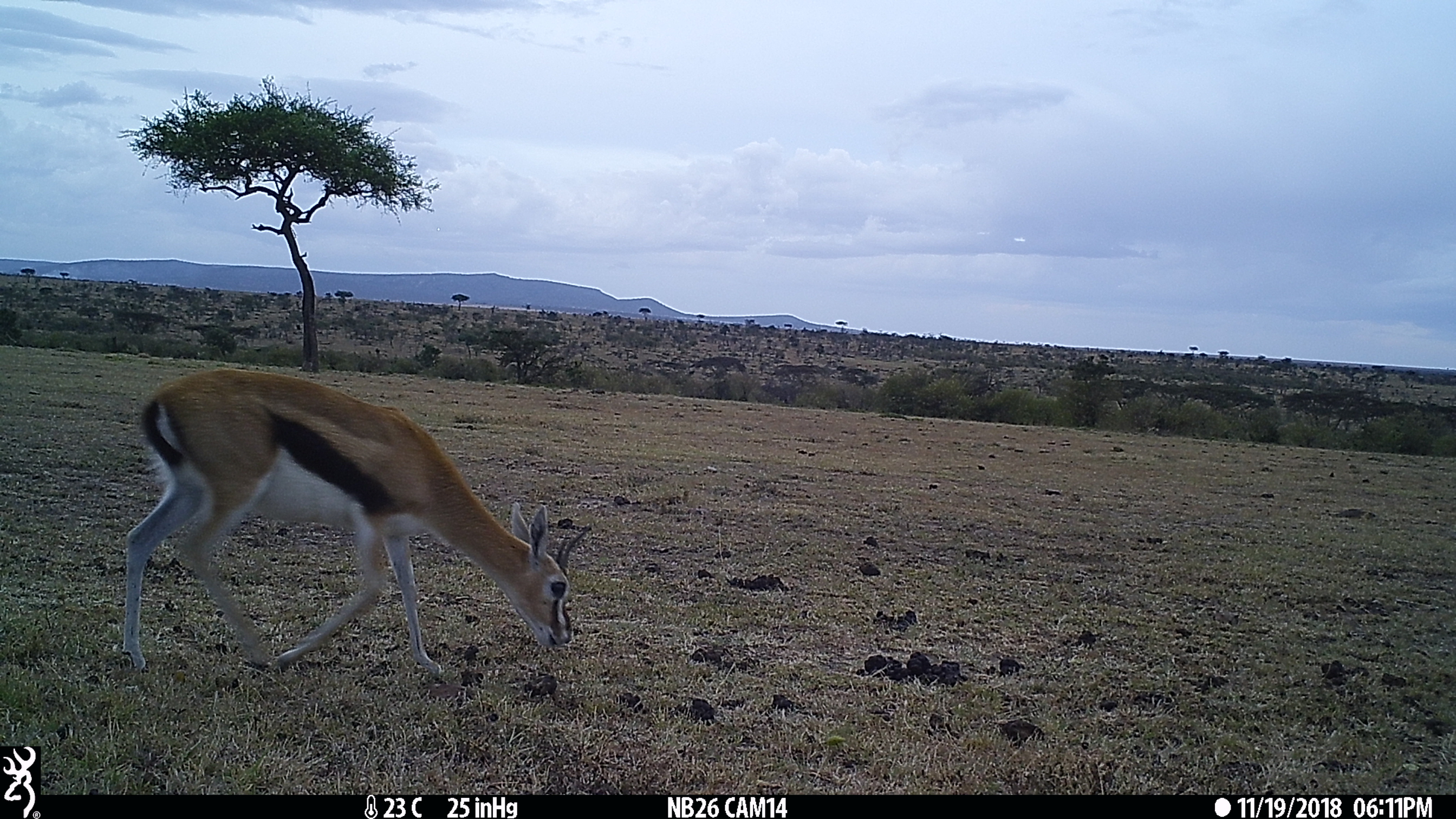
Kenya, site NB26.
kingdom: Animalia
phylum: Chordata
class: Mammalia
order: Artiodactyla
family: Bovidae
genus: Eudorcas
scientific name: Eudorcas thomsonii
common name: thomon's gazelle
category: gazelle thomsons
Gazelle thomsons (thomon's gazelle) (Eudorcas thomsonii).